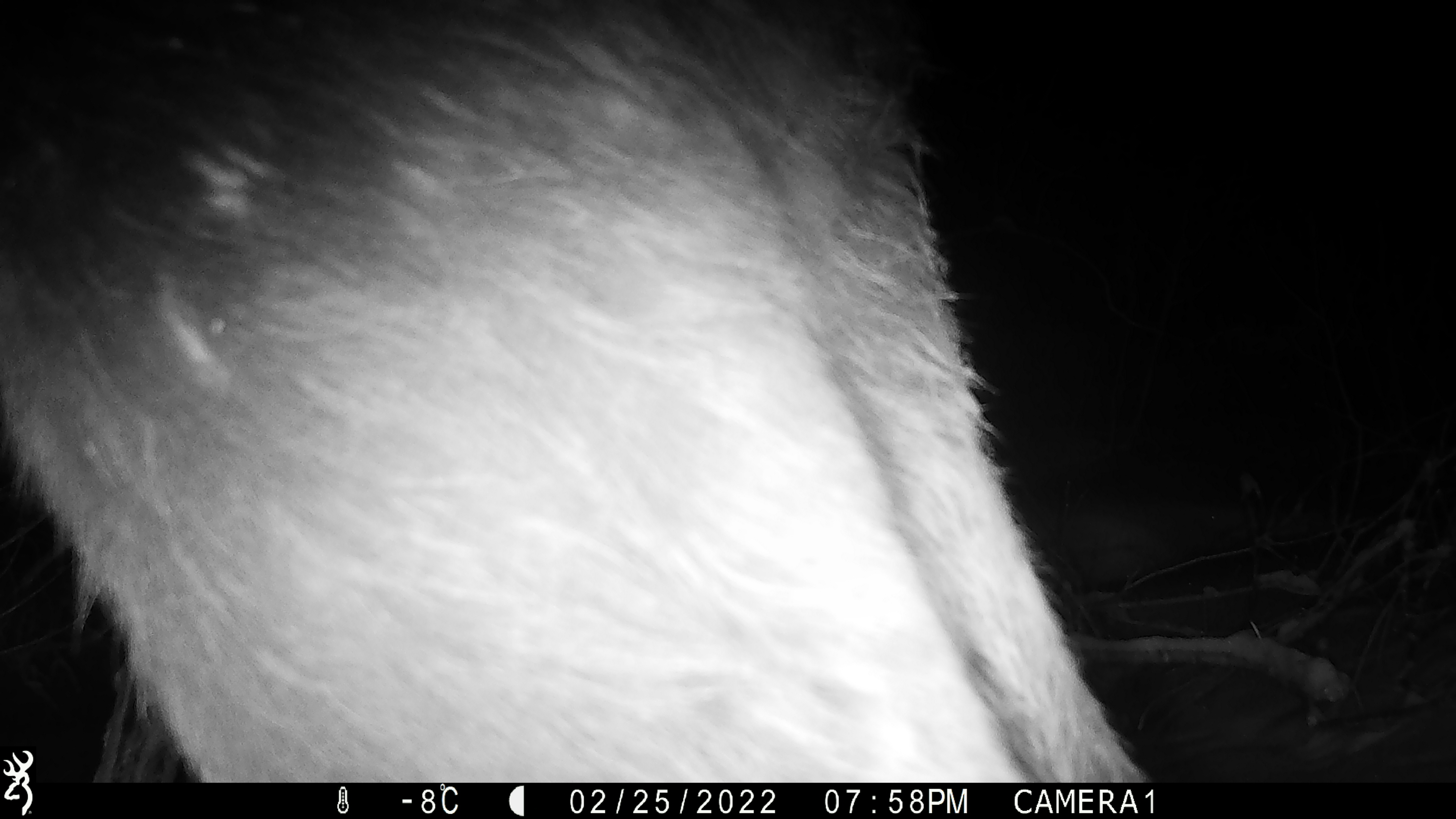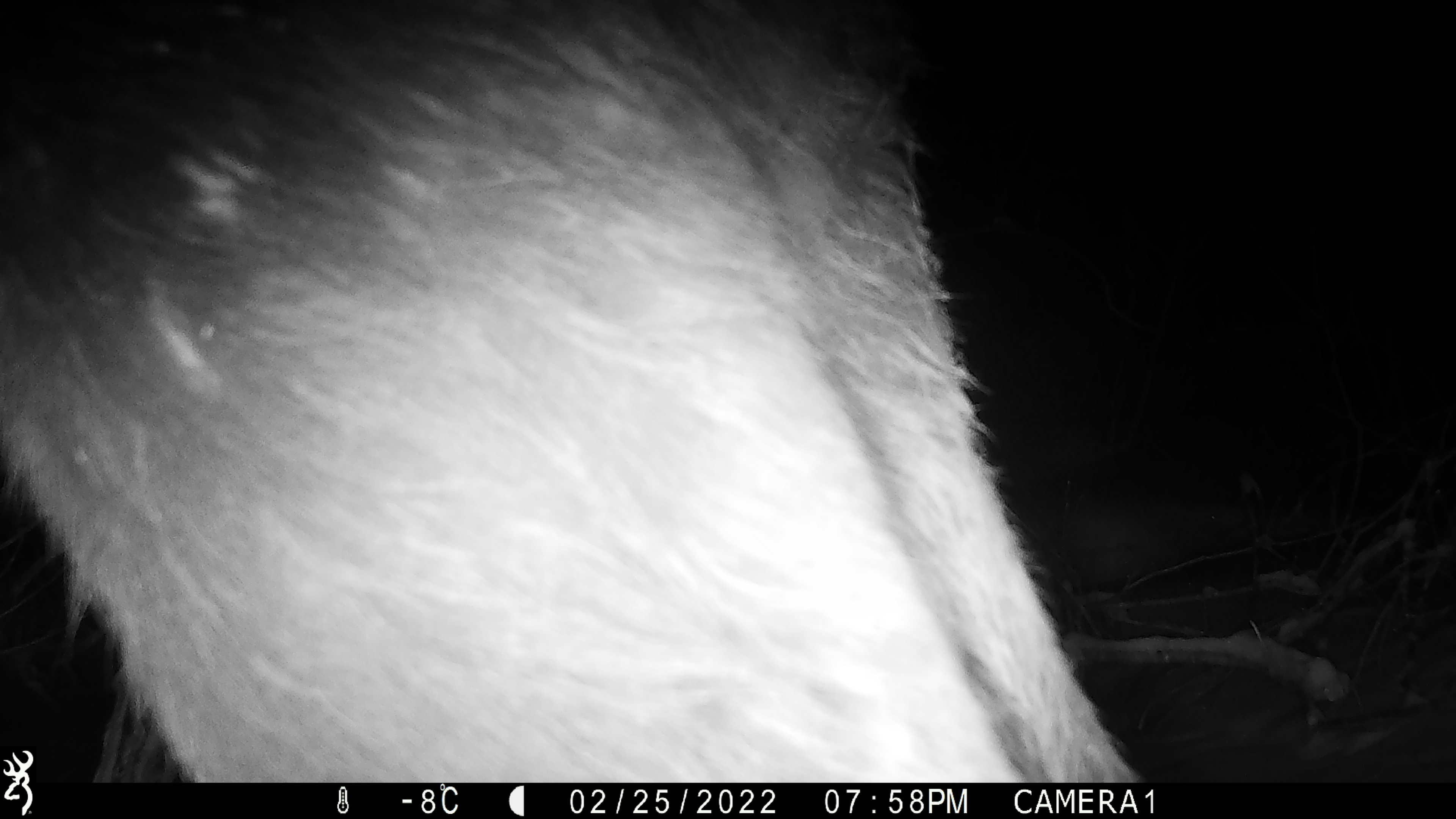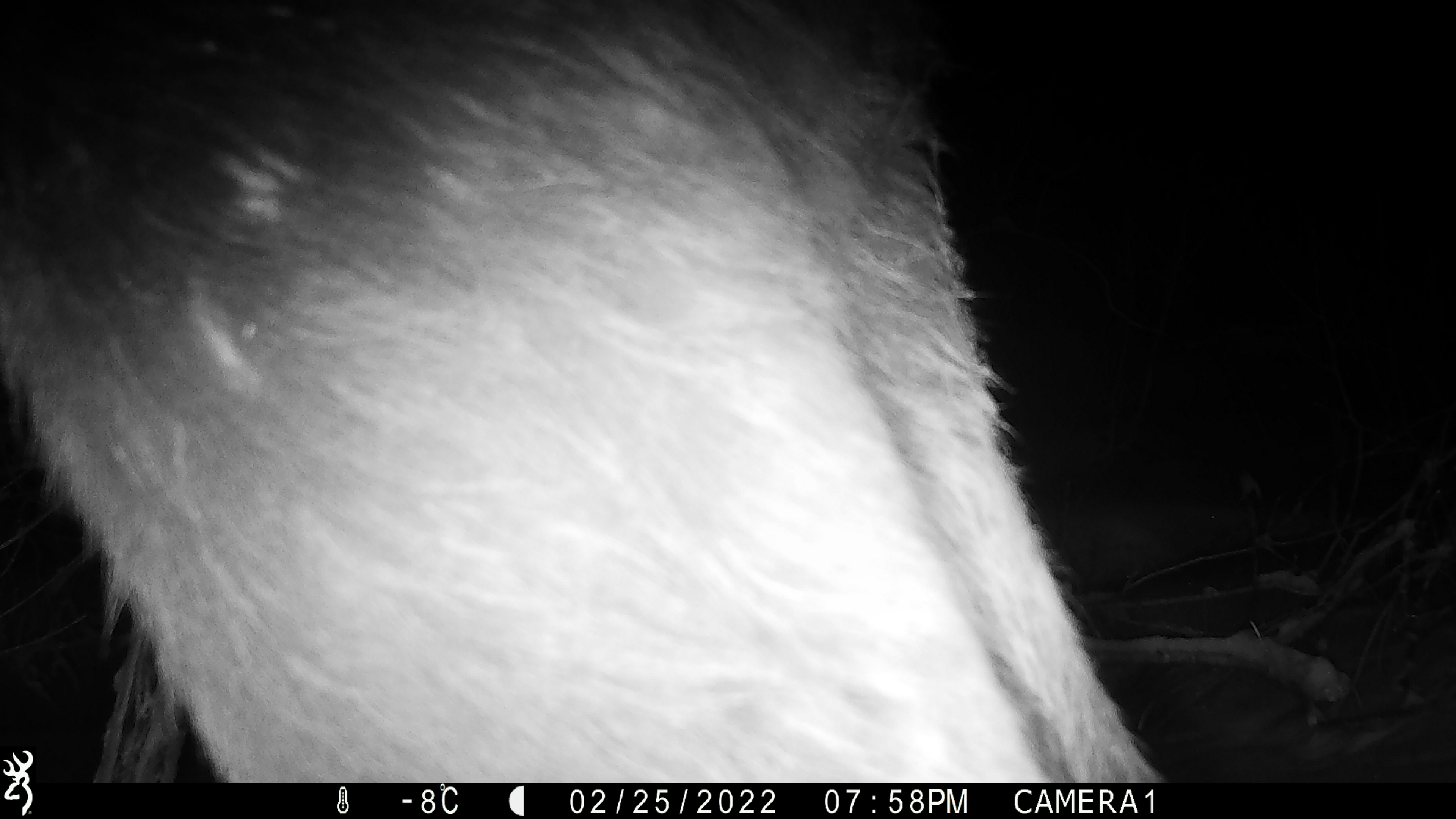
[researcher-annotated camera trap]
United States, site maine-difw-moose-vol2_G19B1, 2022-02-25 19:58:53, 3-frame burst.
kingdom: Animalia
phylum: Chordata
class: Mammalia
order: Artiodactyla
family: Cervidae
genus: Alces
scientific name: Alces alces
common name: moose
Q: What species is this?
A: Moose (Alces alces).